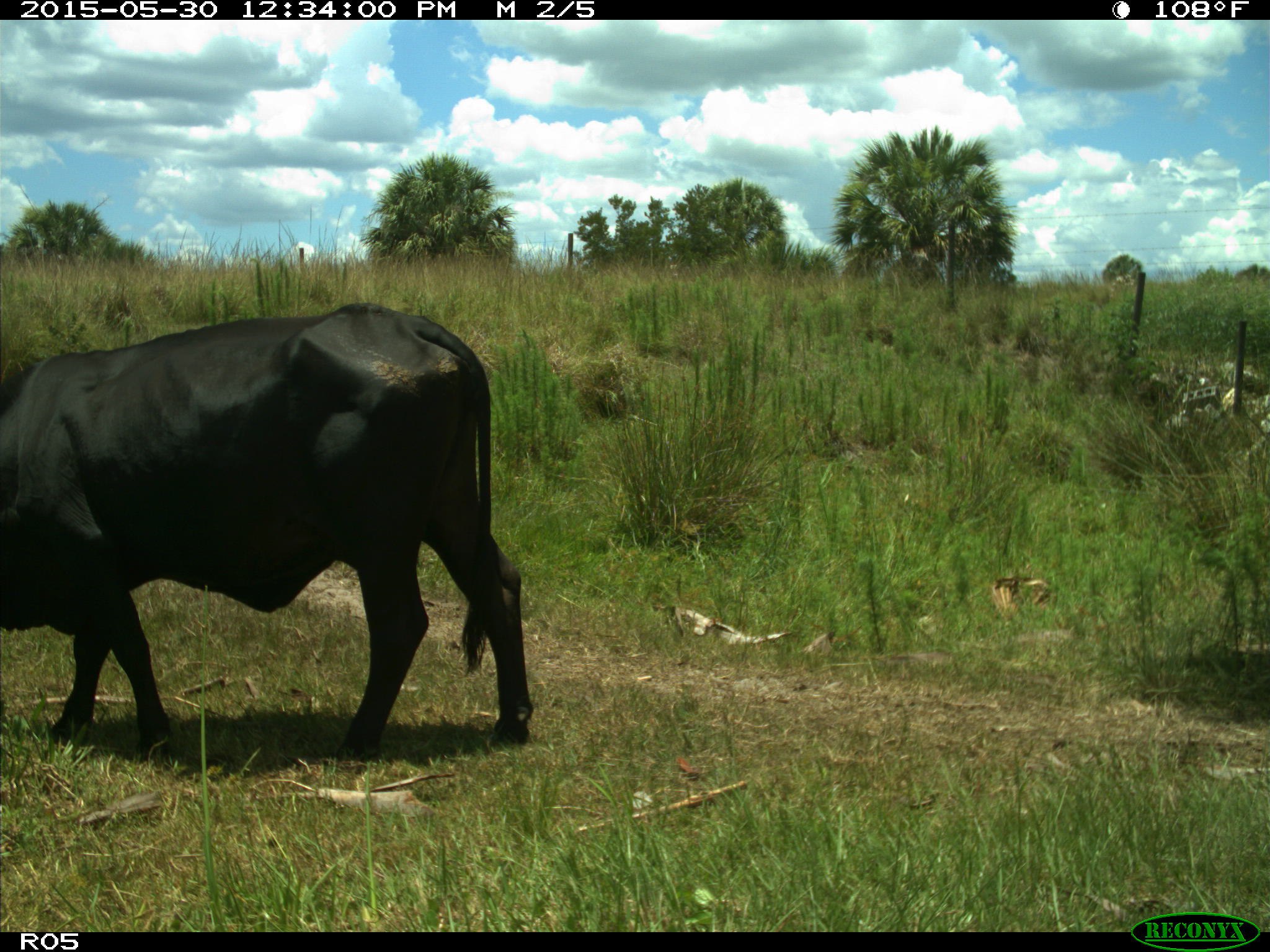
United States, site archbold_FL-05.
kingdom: Animalia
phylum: Chordata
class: Mammalia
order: Artiodactyla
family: Bovidae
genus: Bos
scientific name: Bos taurus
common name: domestic cow